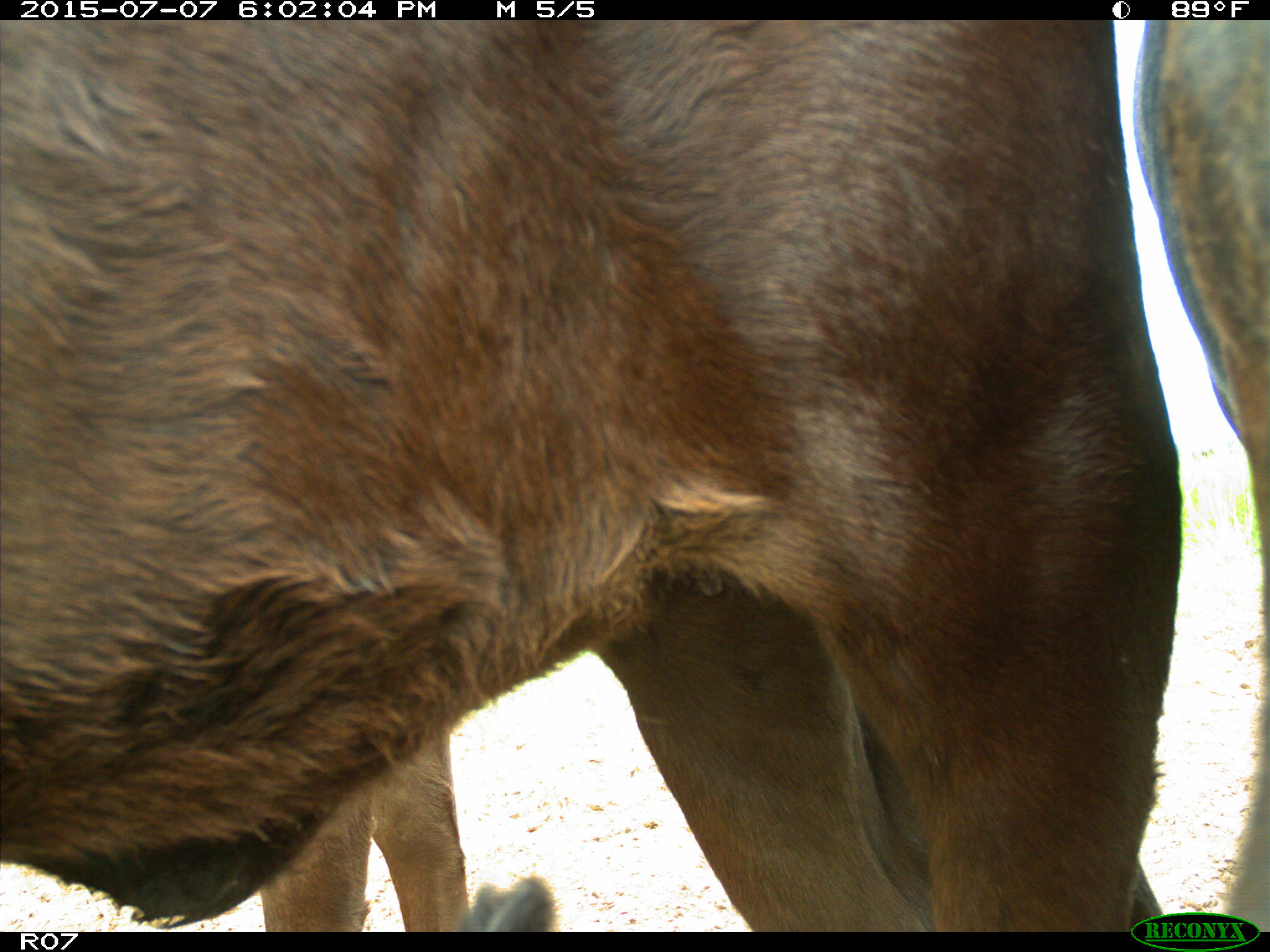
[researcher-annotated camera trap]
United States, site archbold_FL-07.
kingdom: Animalia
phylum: Chordata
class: Mammalia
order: Artiodactyla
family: Bovidae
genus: Bos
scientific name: Bos taurus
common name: domestic cow